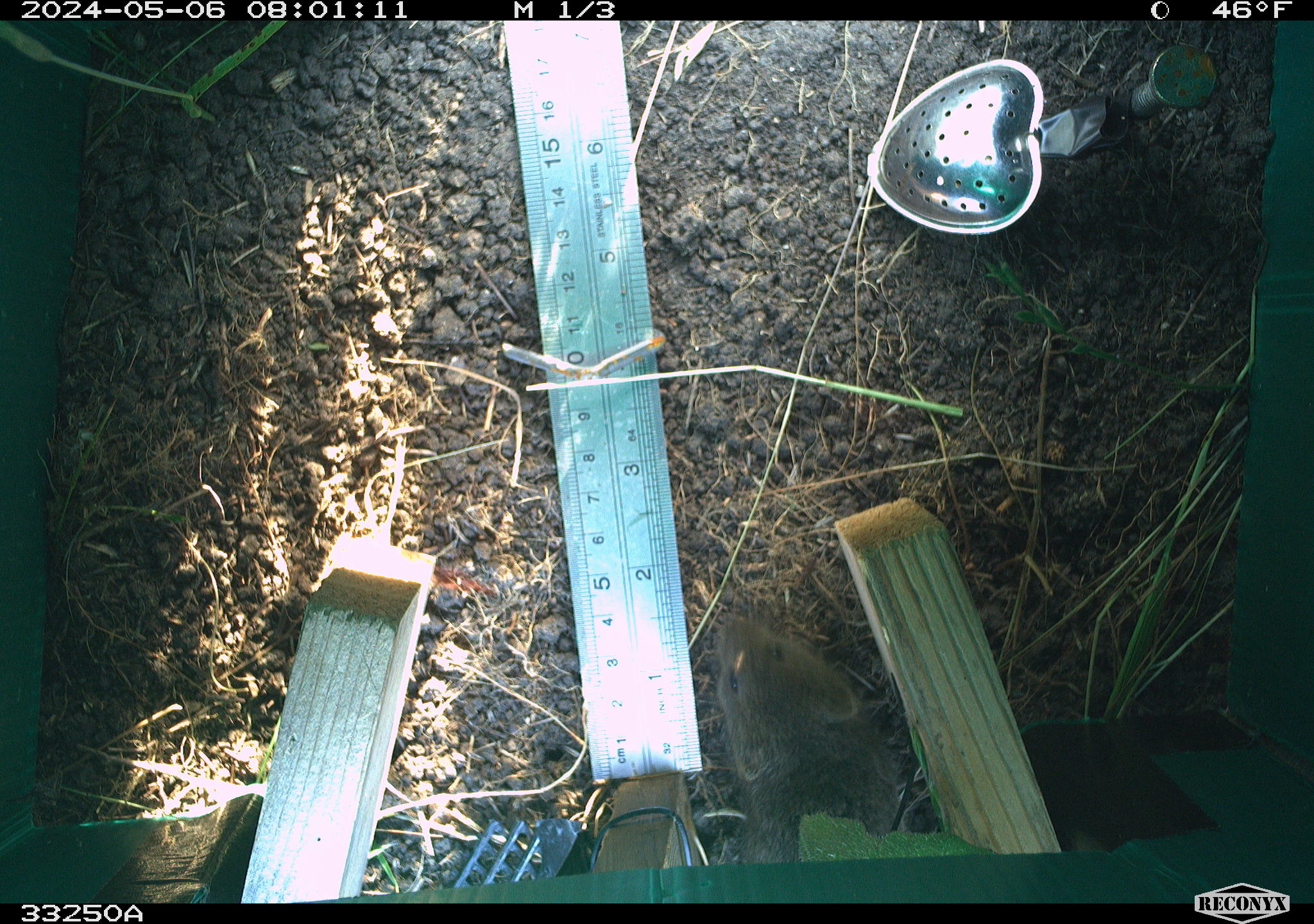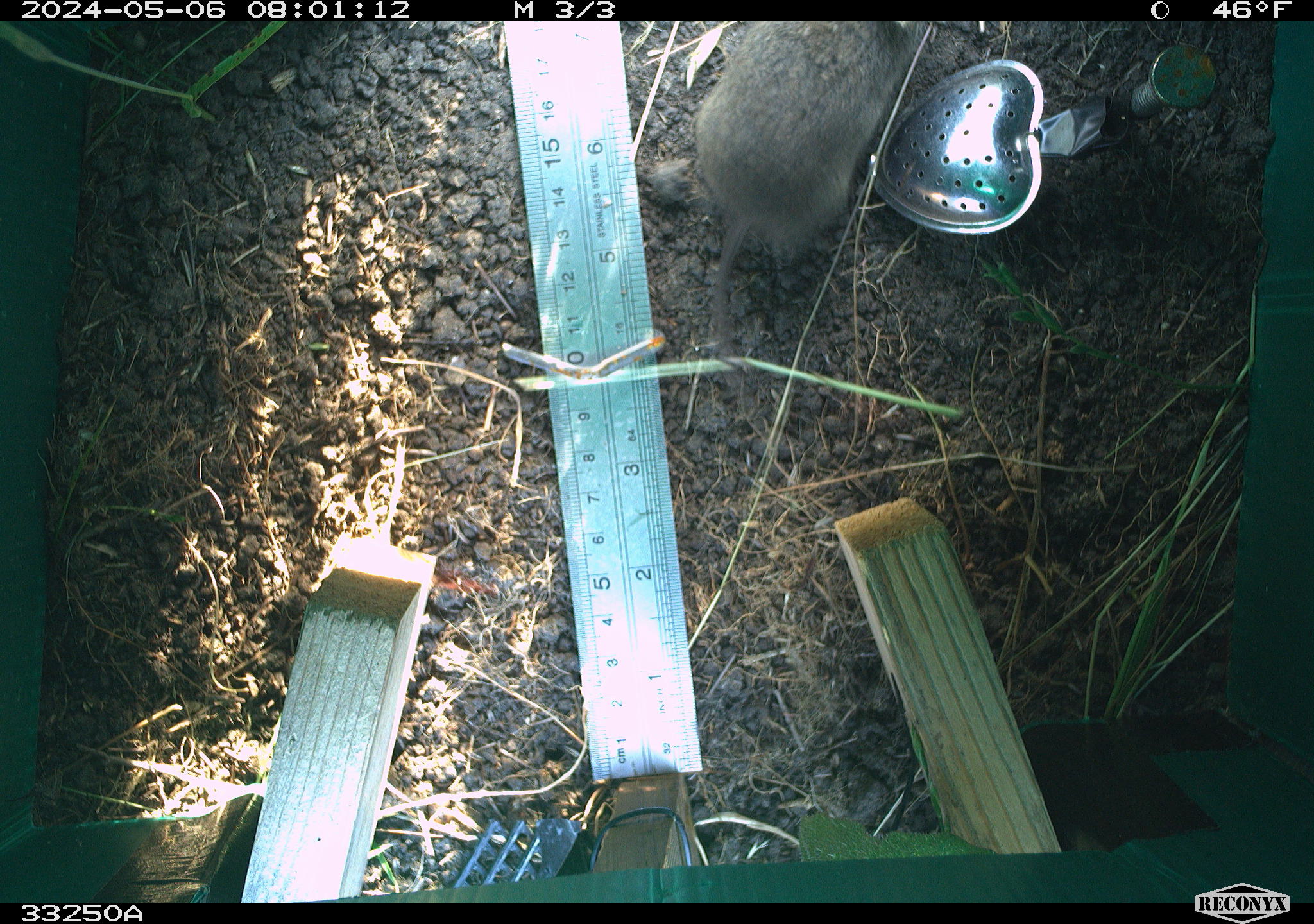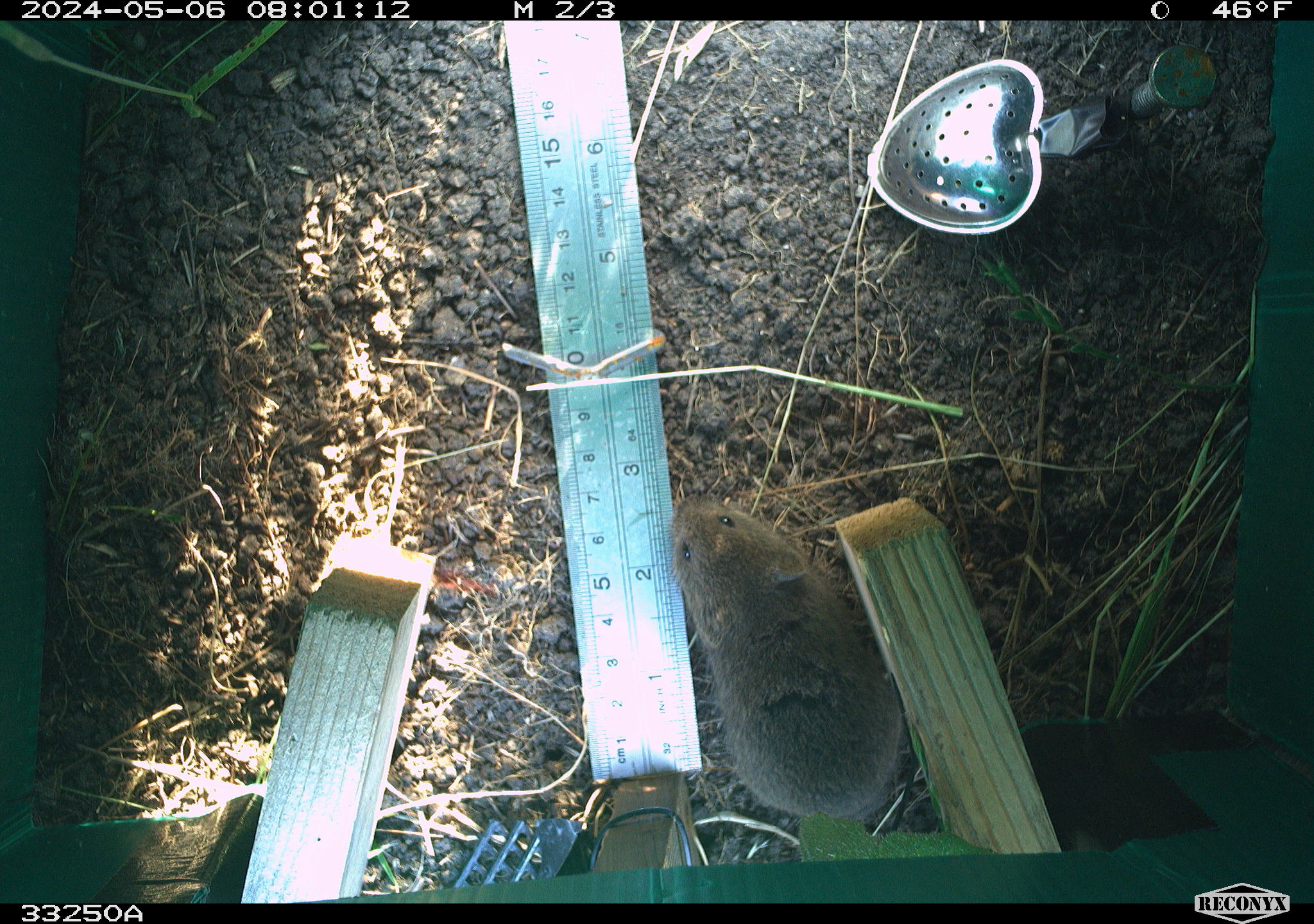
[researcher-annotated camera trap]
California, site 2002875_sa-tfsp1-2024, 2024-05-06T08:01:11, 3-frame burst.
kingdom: Animalia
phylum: Chordata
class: Mammalia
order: Rodentia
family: Cricetidae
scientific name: Arvicolinae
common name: voles, lemmings, and muskrats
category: arvicolinae subfamily